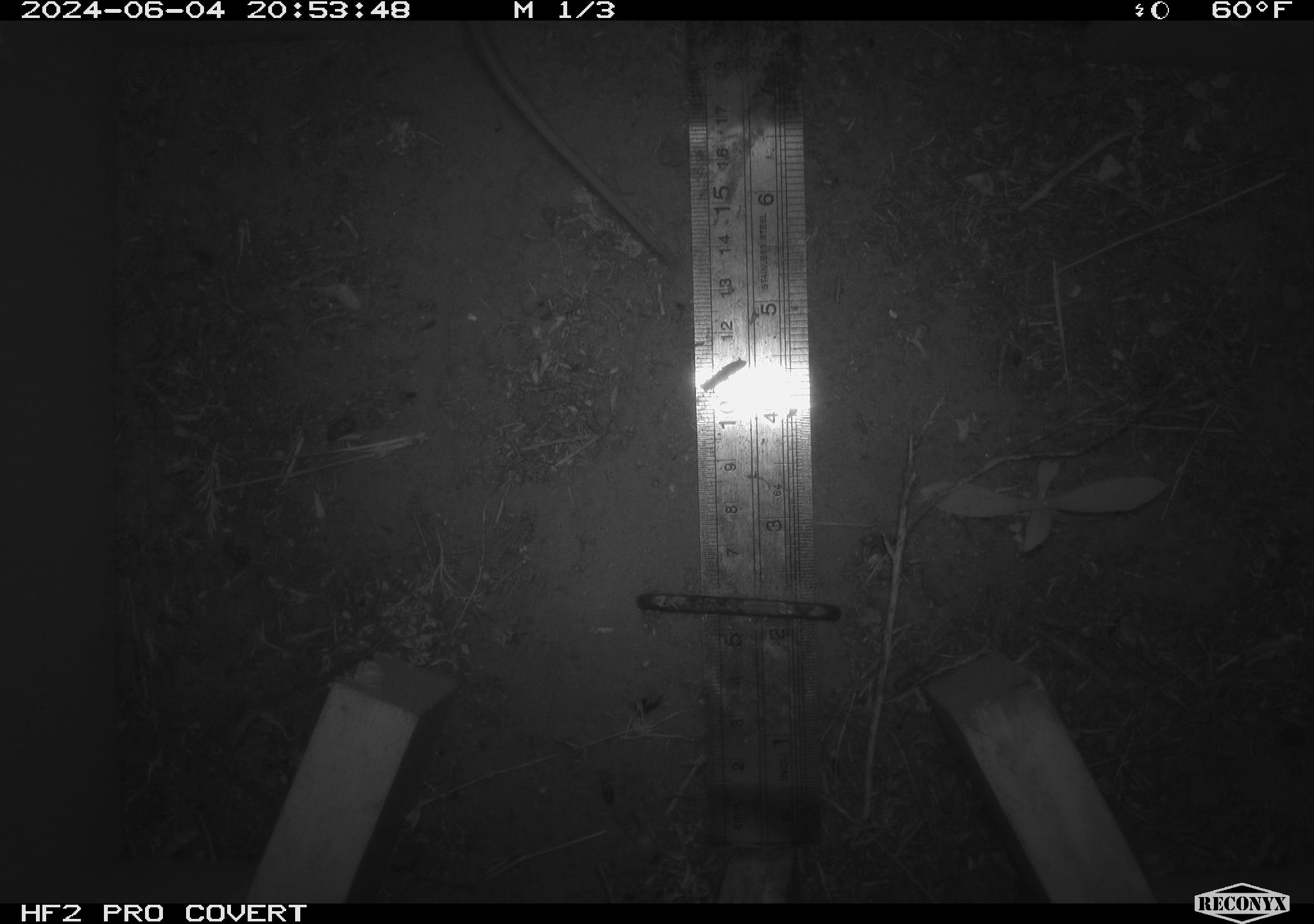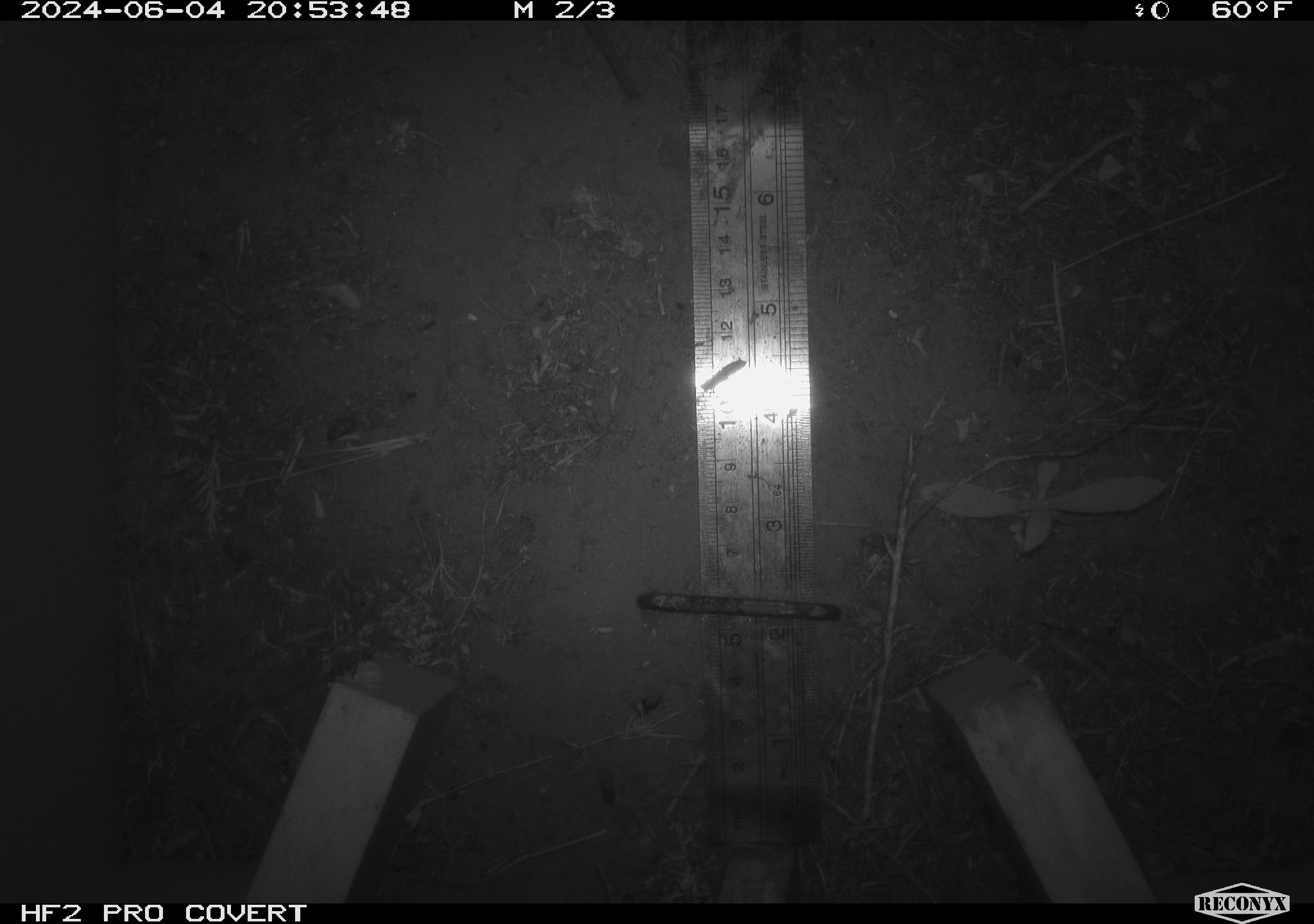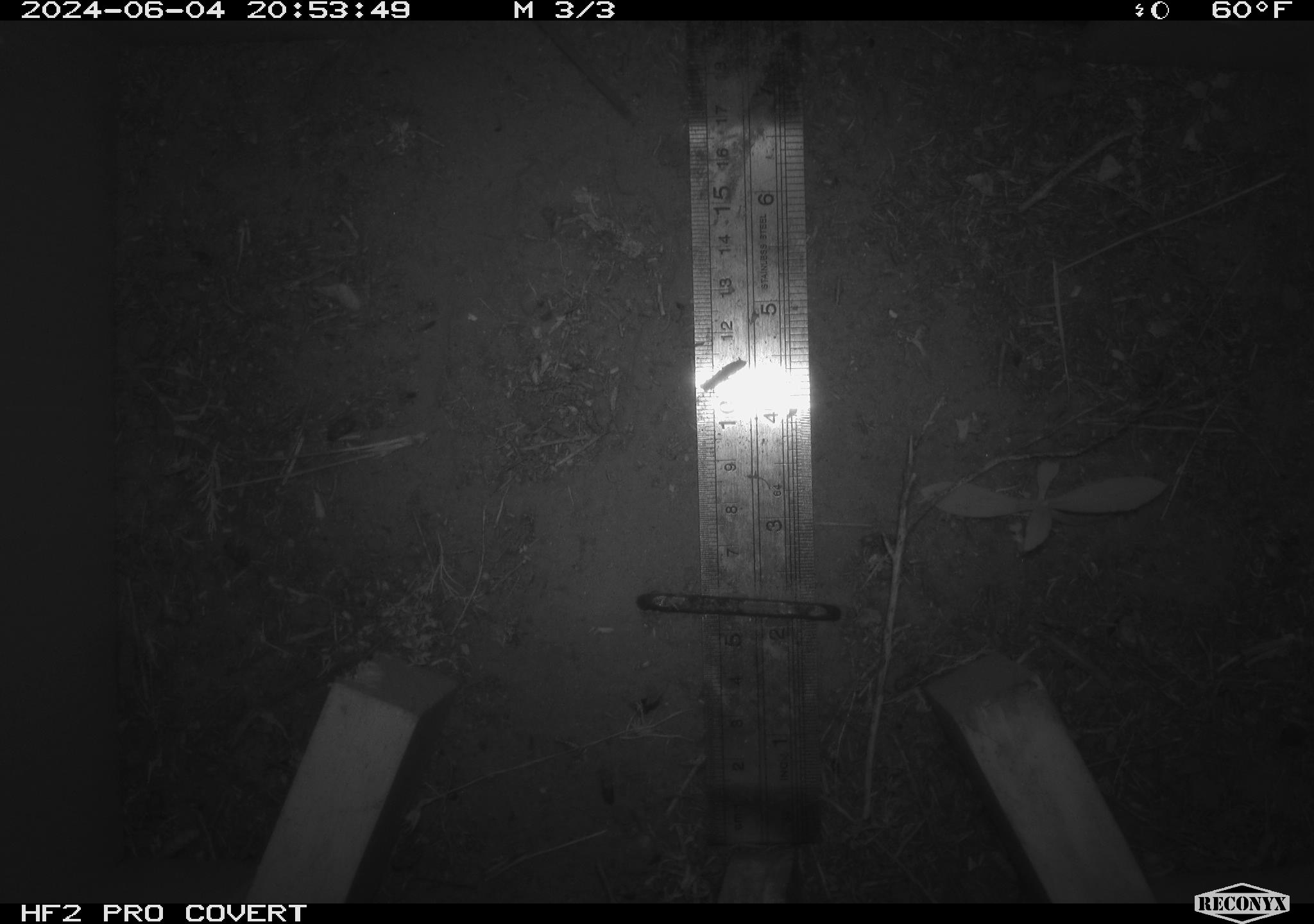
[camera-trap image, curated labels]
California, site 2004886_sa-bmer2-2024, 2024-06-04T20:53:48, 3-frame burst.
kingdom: Animalia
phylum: Chordata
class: Mammalia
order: Rodentia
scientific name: Rodentia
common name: mouse species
Mouse species (Rodentia).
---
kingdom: Animalia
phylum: Chordata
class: Mammalia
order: Rodentia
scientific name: Rodentia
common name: rodent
Rodent (Rodentia).